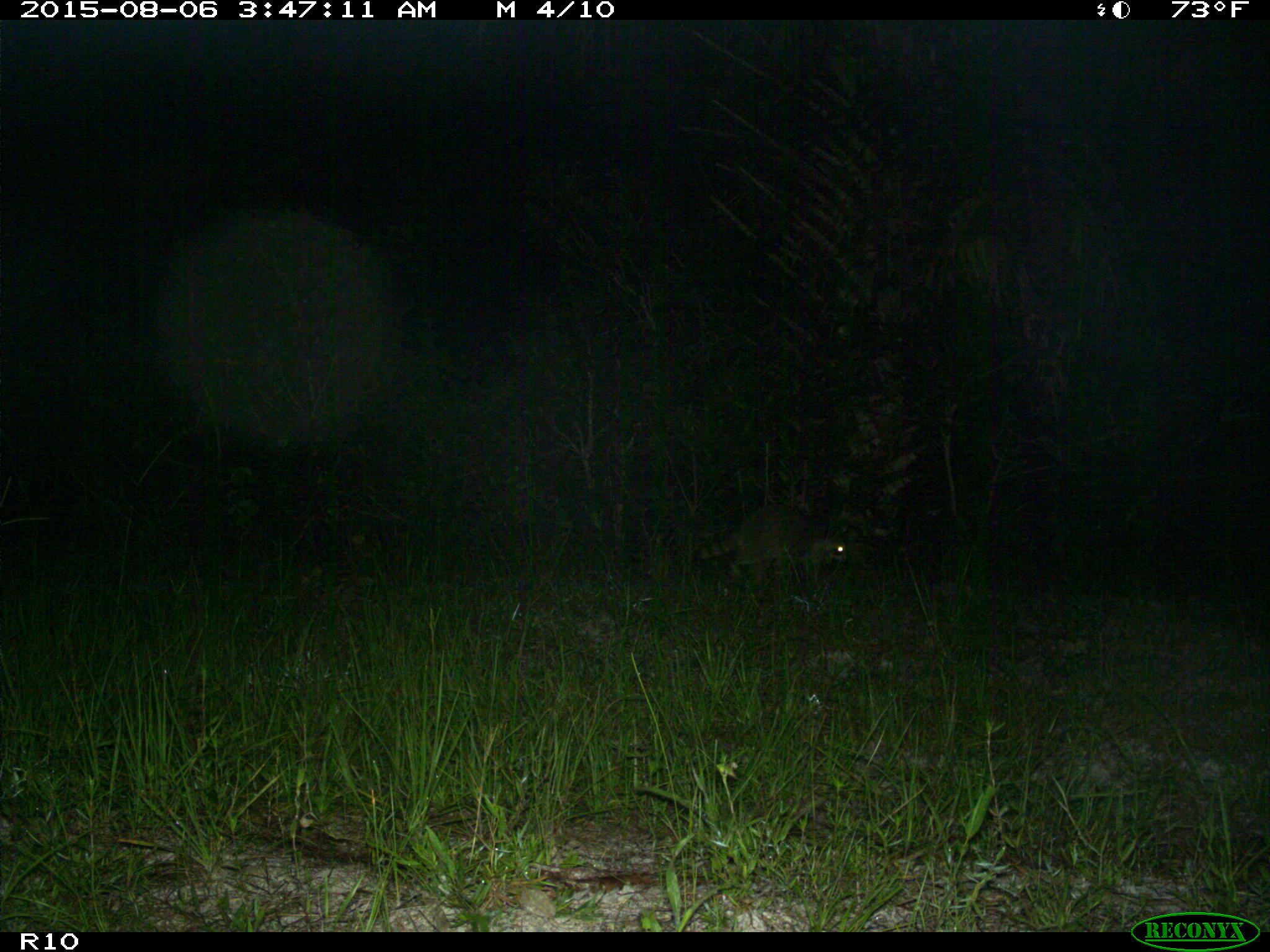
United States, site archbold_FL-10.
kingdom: Animalia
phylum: Chordata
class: Mammalia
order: Carnivora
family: Procyonidae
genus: Procyon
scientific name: Procyon lotor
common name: common raccoon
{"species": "Procyon lotor (common raccoon)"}